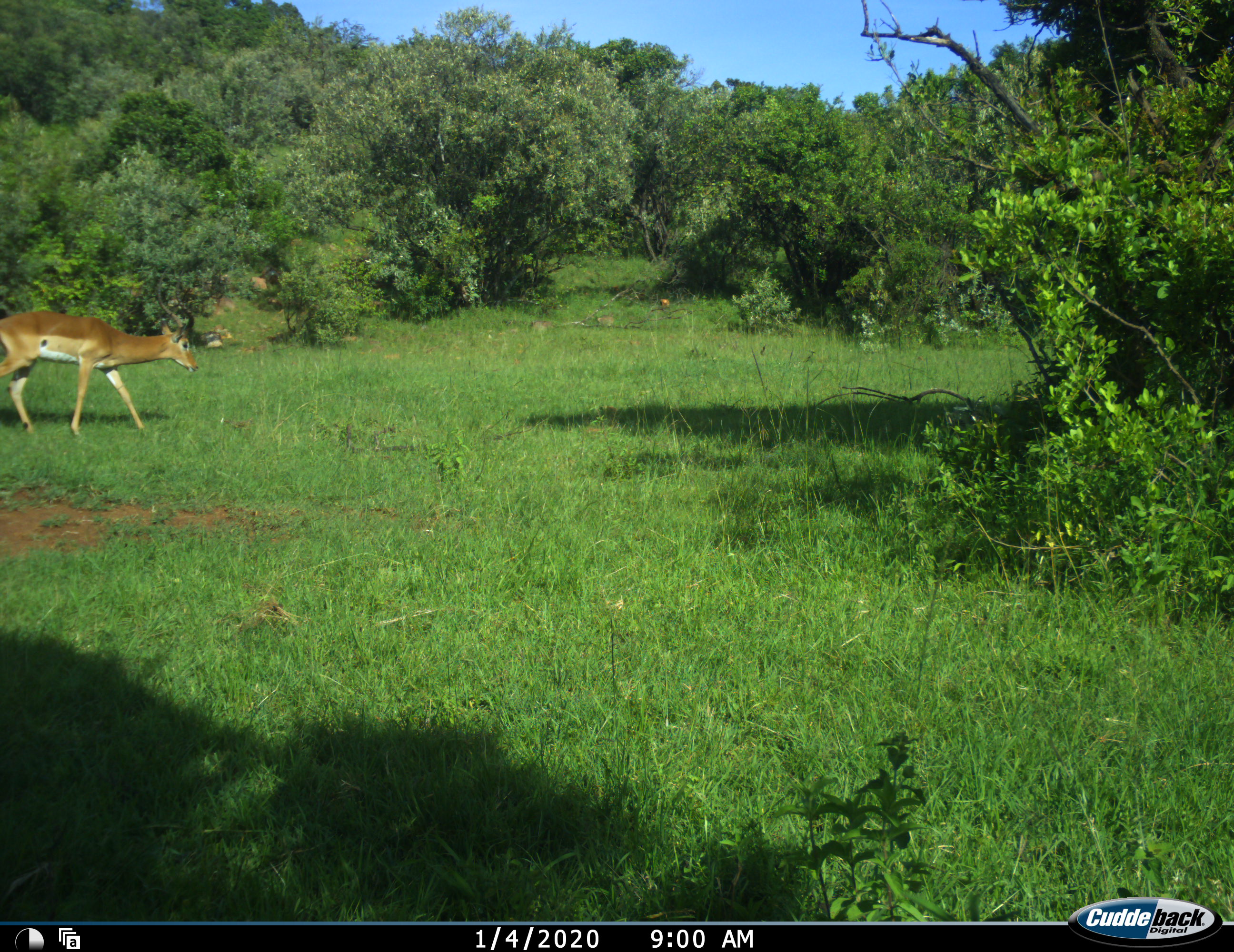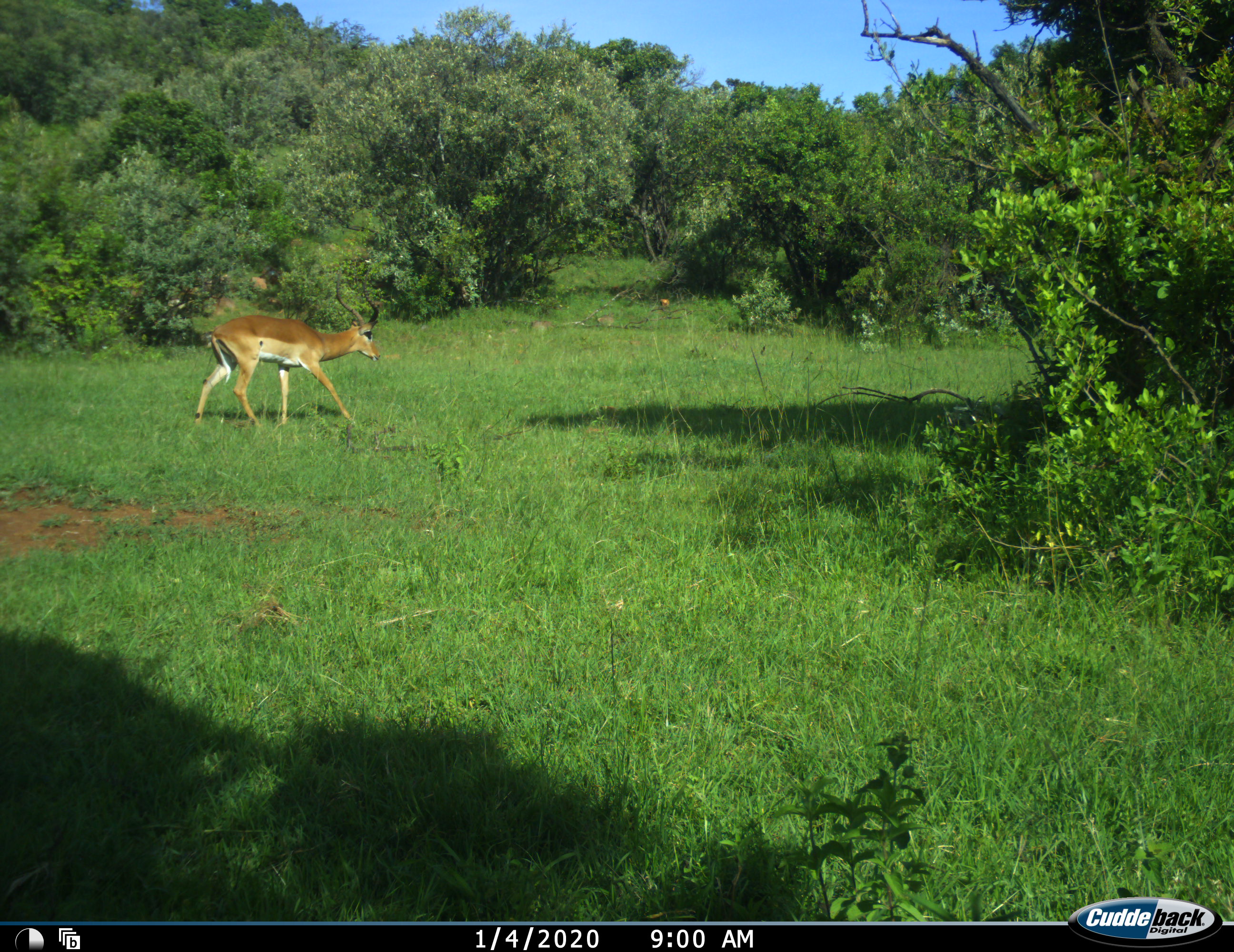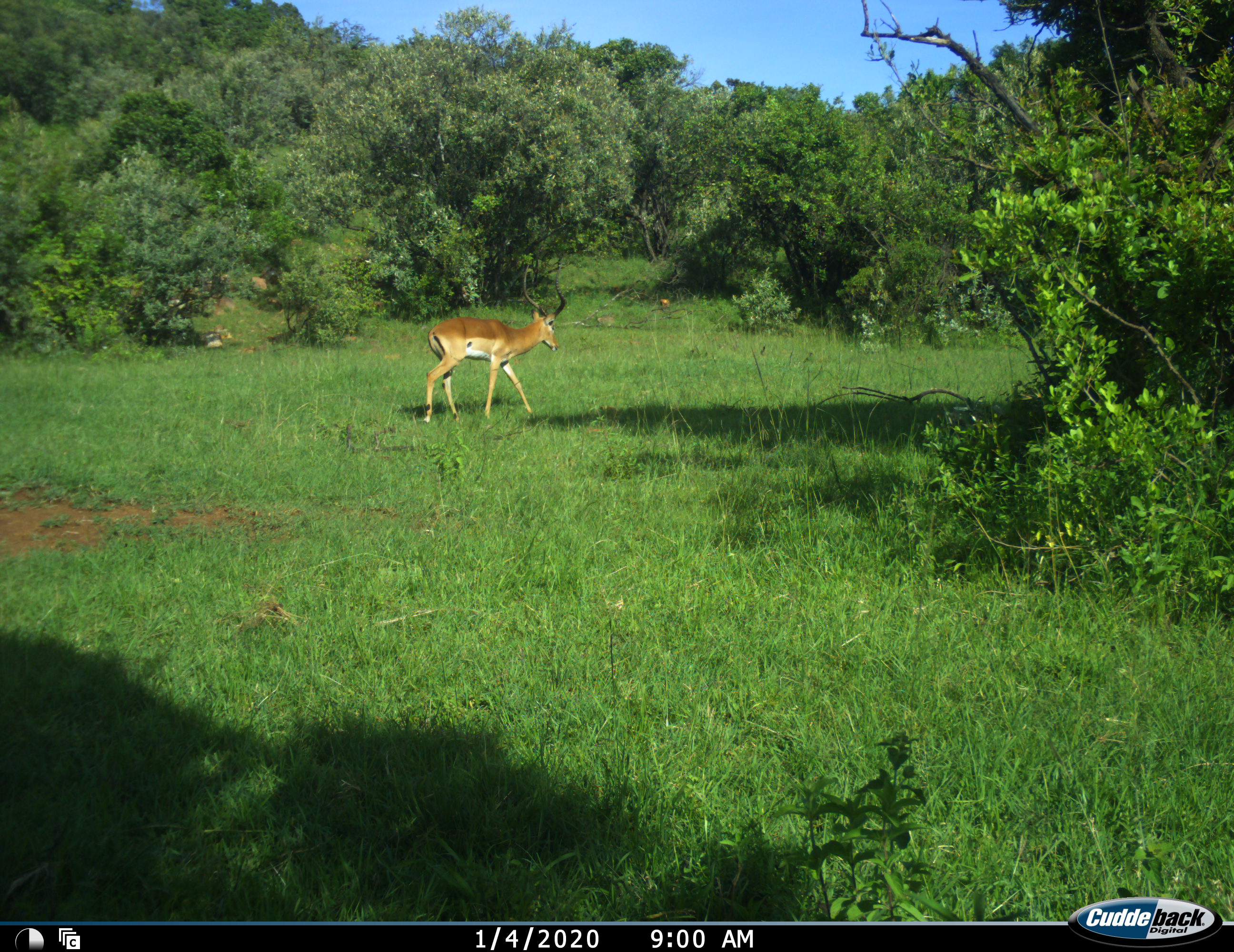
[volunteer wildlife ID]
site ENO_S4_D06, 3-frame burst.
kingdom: Animalia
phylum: Chordata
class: Mammalia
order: Artiodactyla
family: Bovidae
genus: Aepyceros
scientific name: Aepyceros melampus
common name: impala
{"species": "impala (Aepyceros melampus)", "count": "1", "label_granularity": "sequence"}